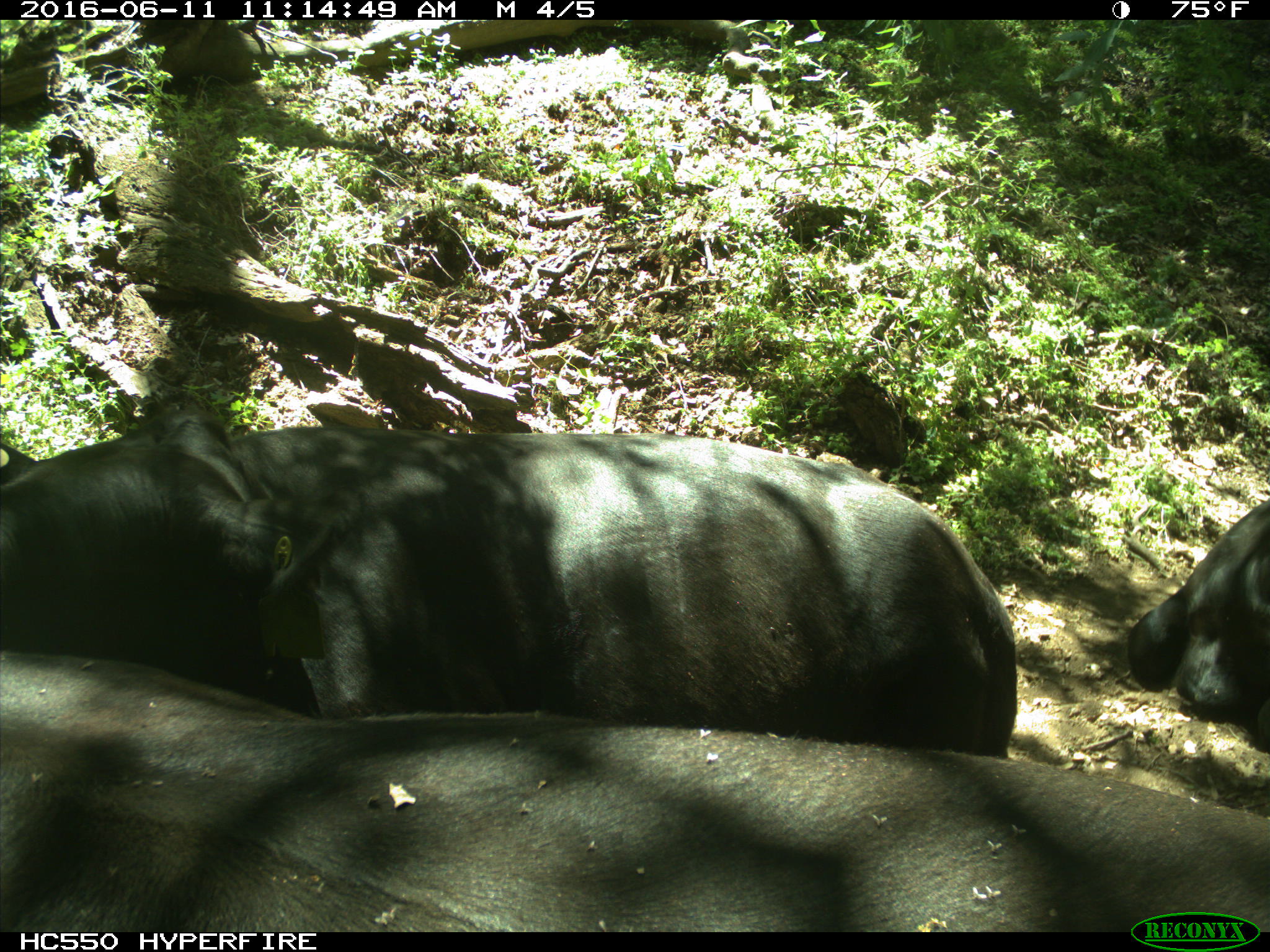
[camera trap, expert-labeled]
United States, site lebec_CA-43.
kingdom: Animalia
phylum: Chordata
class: Mammalia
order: Artiodactyla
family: Bovidae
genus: Bos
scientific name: Bos taurus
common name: domestic cow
Bos taurus (domestic cow).